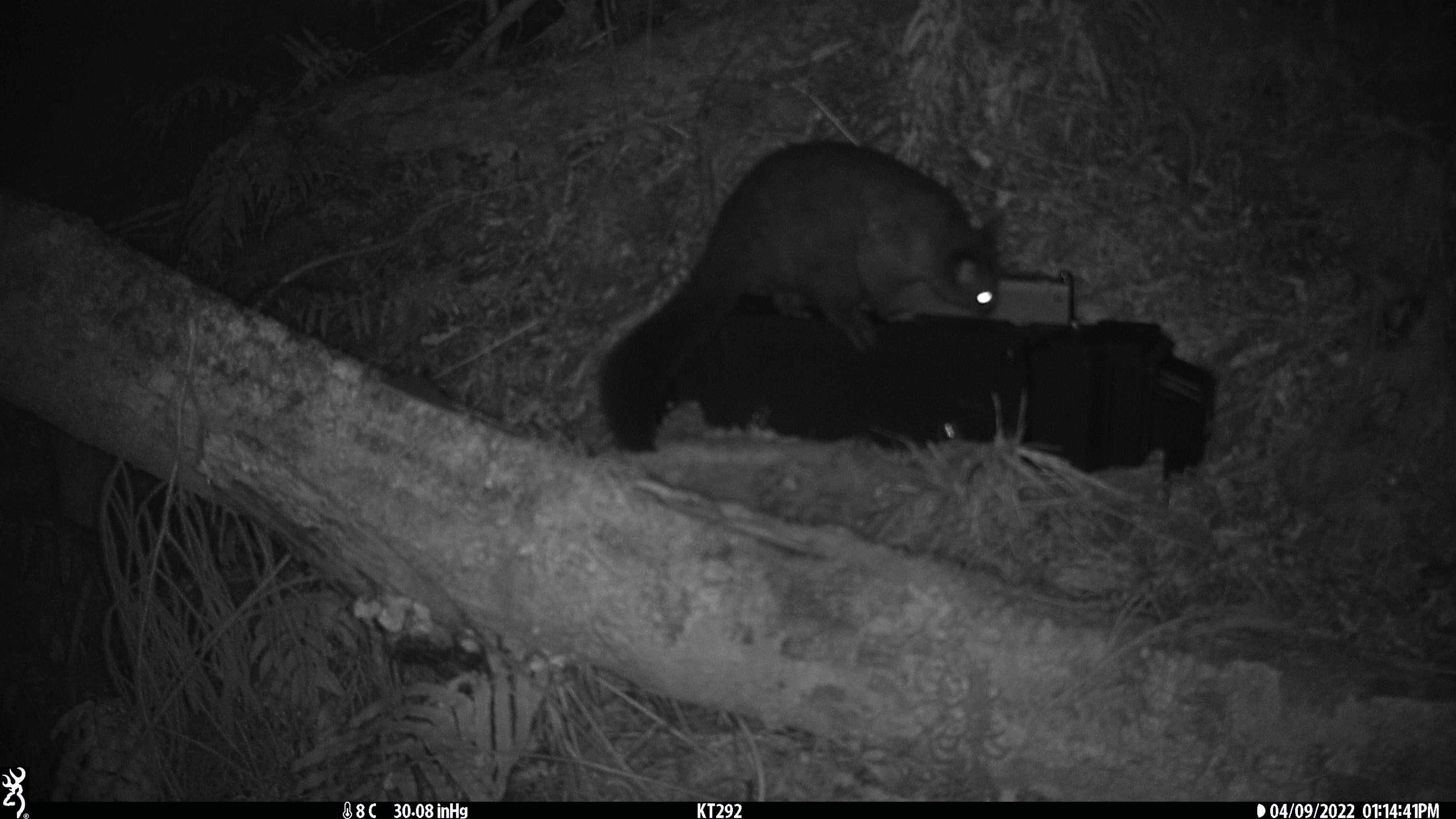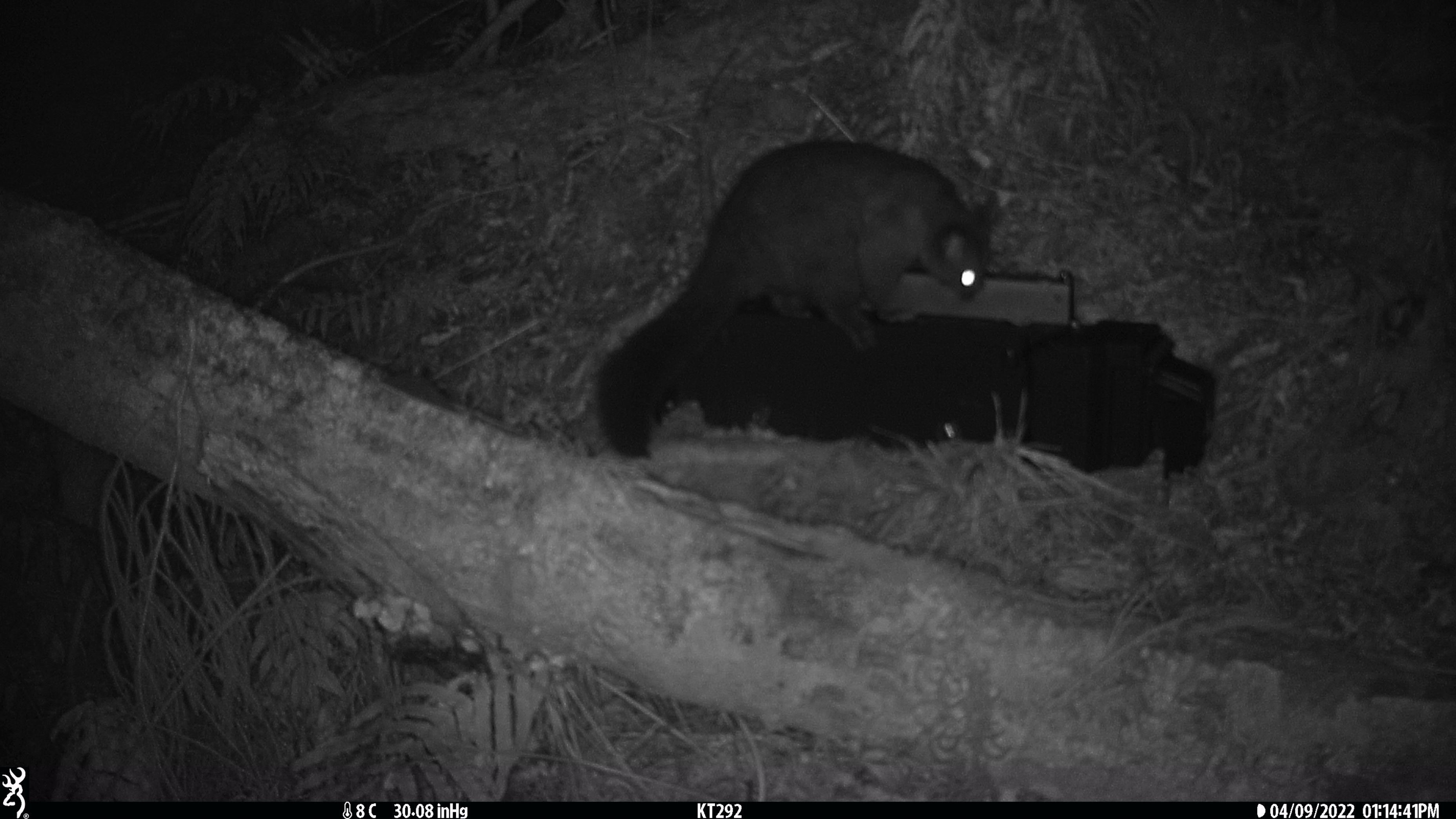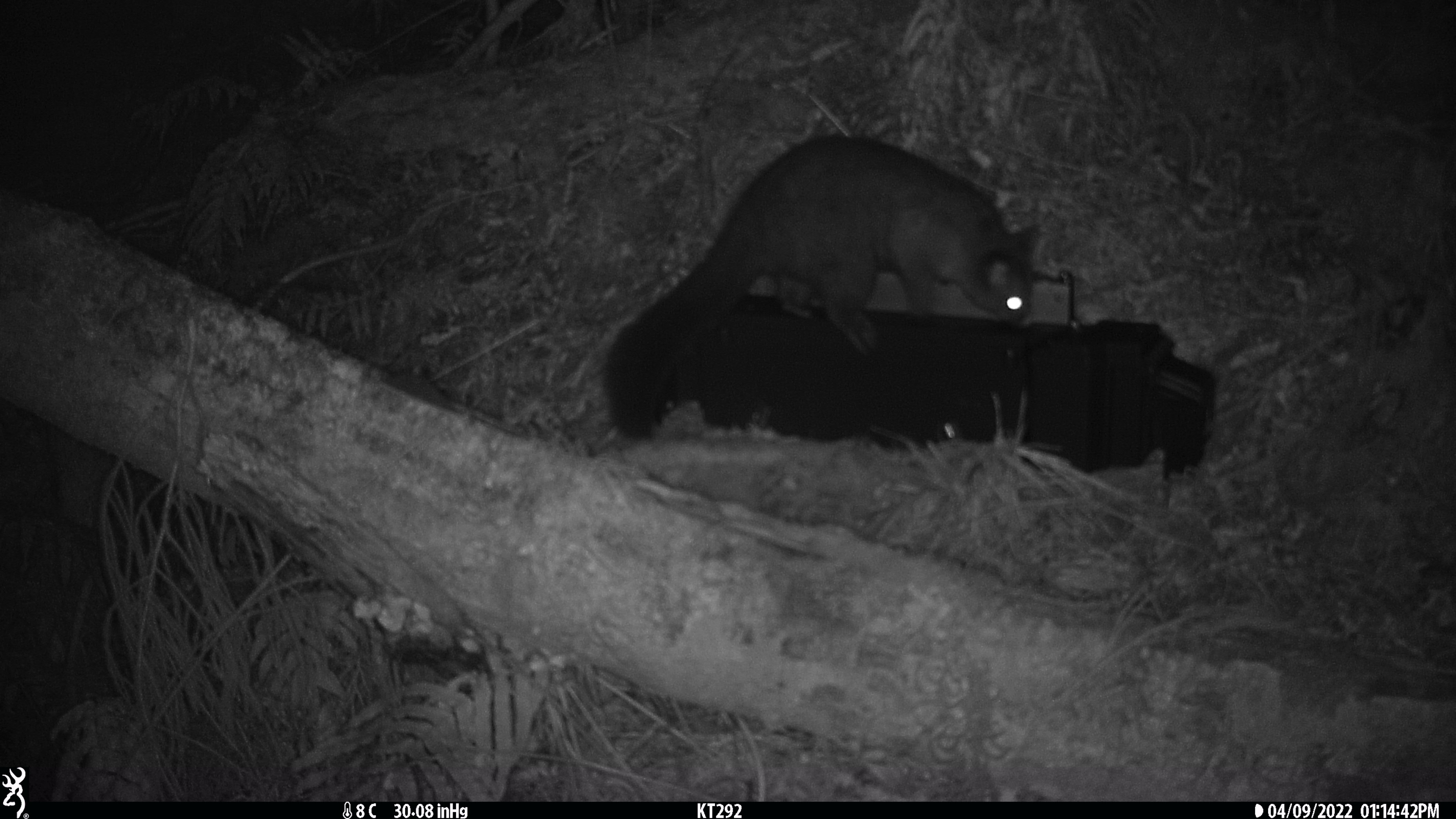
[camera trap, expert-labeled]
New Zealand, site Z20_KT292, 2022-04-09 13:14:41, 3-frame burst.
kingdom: Animalia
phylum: Chordata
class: Mammalia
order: Diprotodontia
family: Phalangeridae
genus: Trichosurus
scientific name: Trichosurus vulpecula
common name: common brushtail possum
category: possum